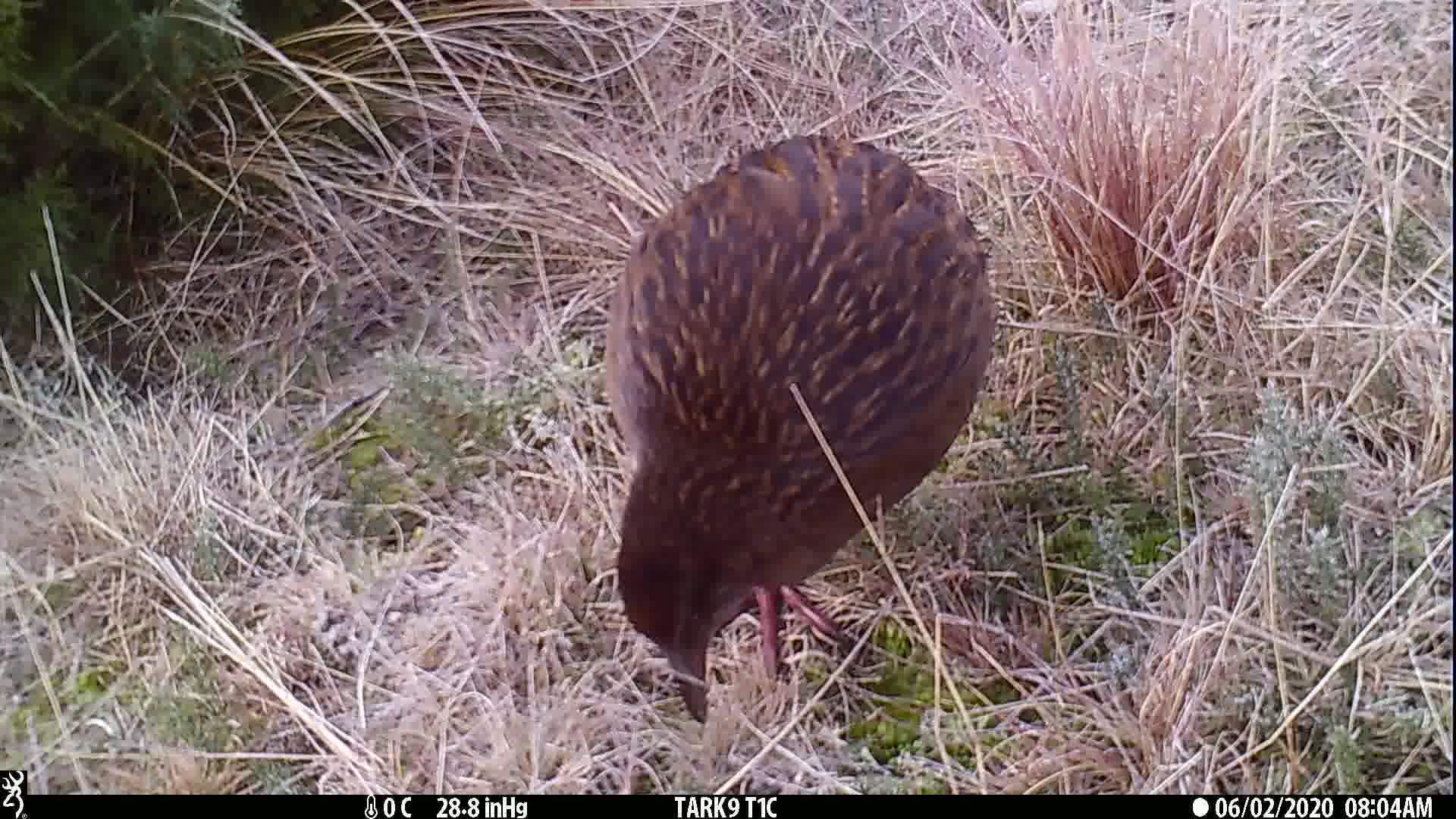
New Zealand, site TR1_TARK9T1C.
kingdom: Animalia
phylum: Chordata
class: Aves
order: Gruiformes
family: Rallidae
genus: Gallirallus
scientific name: Gallirallus australis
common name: weka